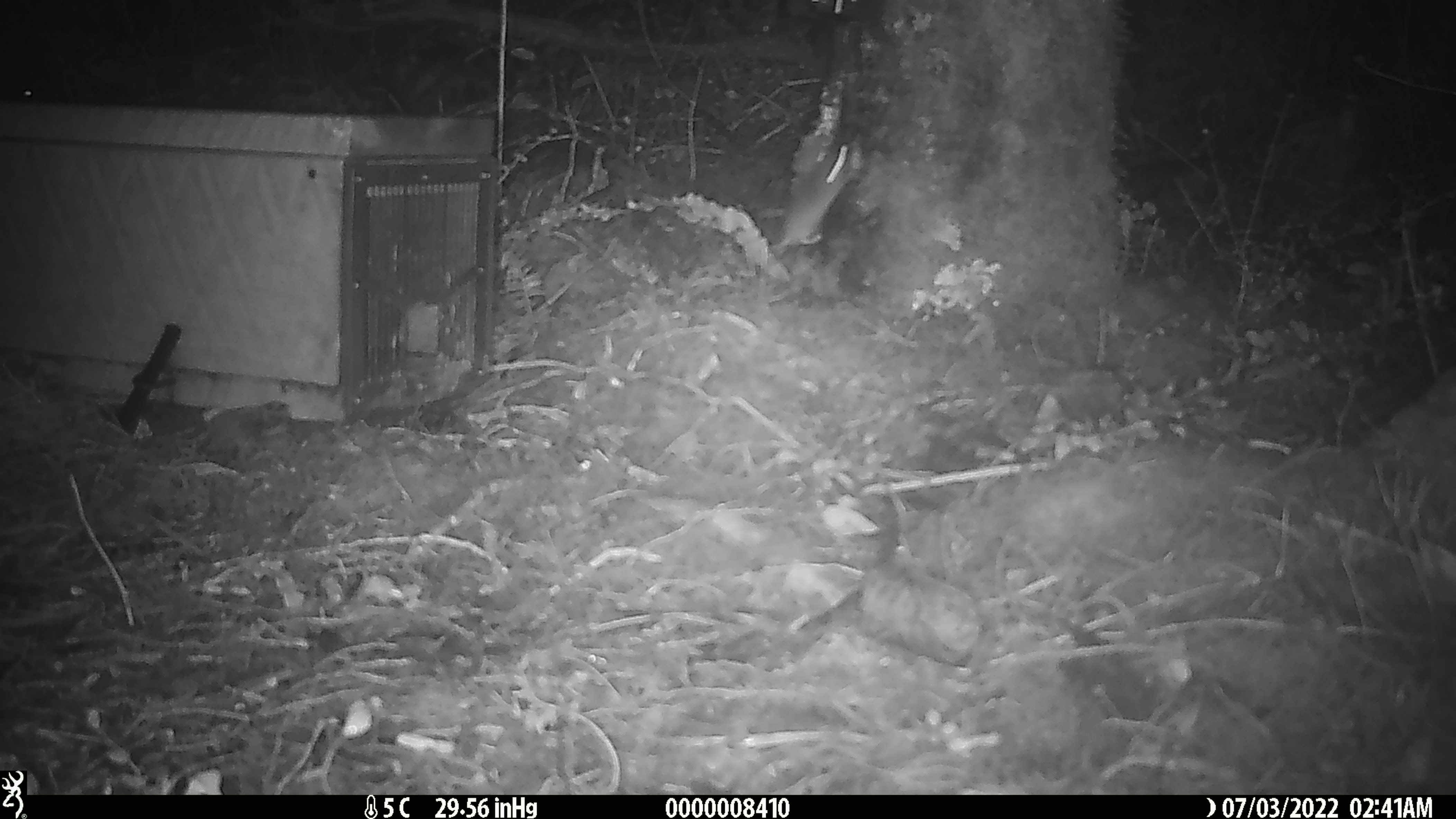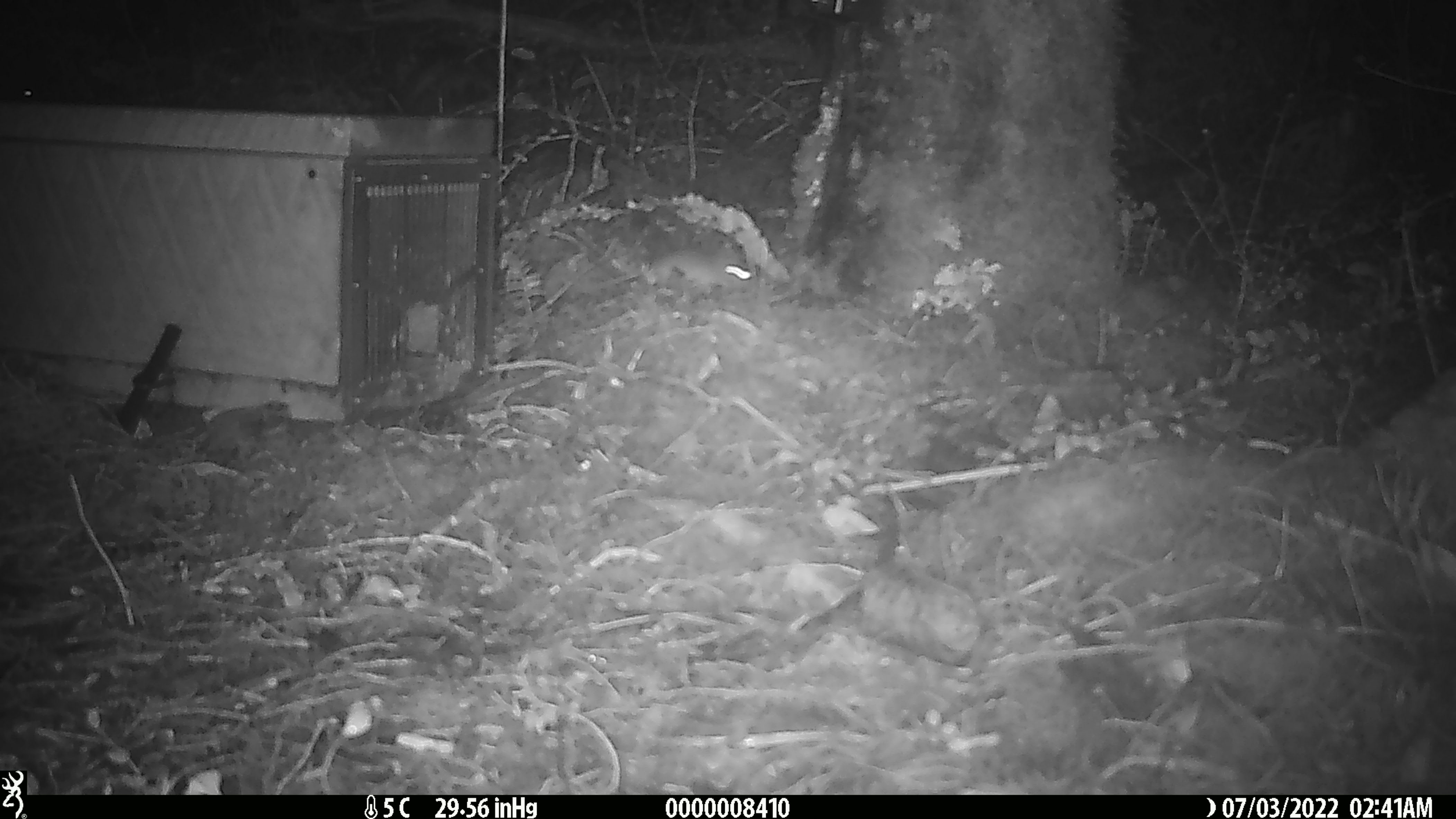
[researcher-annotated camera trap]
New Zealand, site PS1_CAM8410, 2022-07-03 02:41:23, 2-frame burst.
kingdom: Animalia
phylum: Chordata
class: Mammalia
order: Rodentia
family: Muridae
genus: Mus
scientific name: Mus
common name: mouse